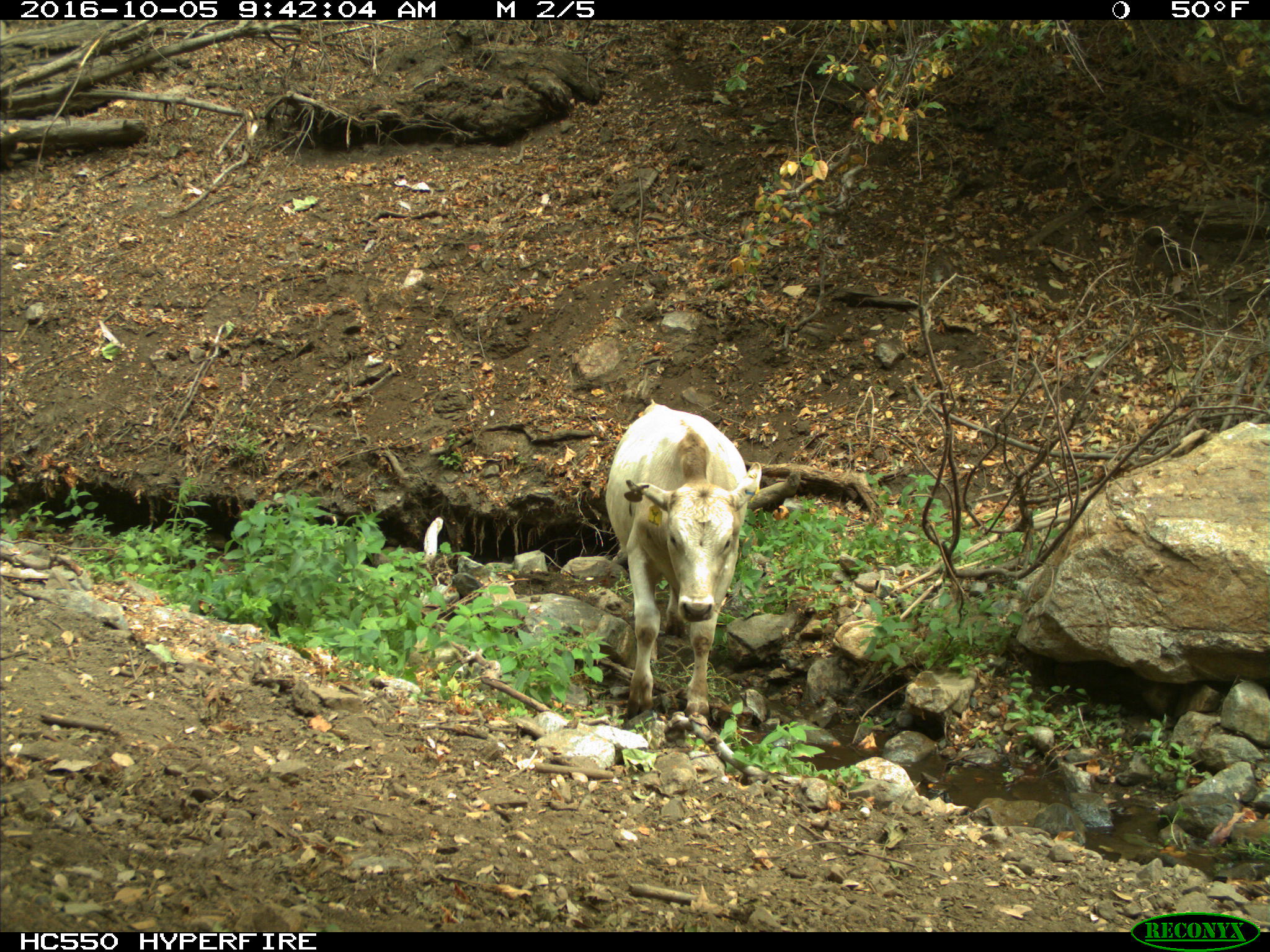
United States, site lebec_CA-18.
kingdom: Animalia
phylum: Chordata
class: Mammalia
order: Artiodactyla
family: Bovidae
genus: Bos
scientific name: Bos taurus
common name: domestic cow